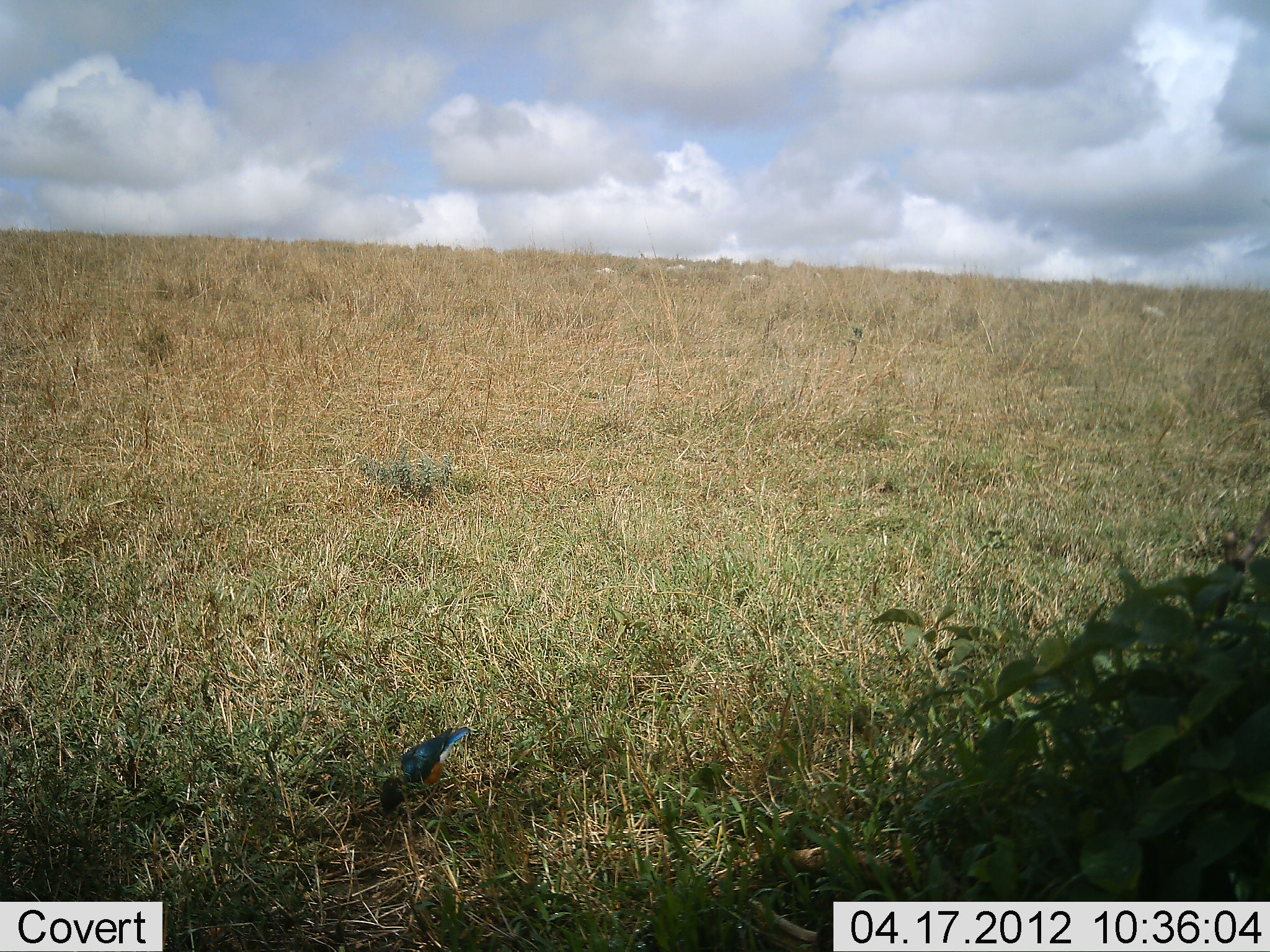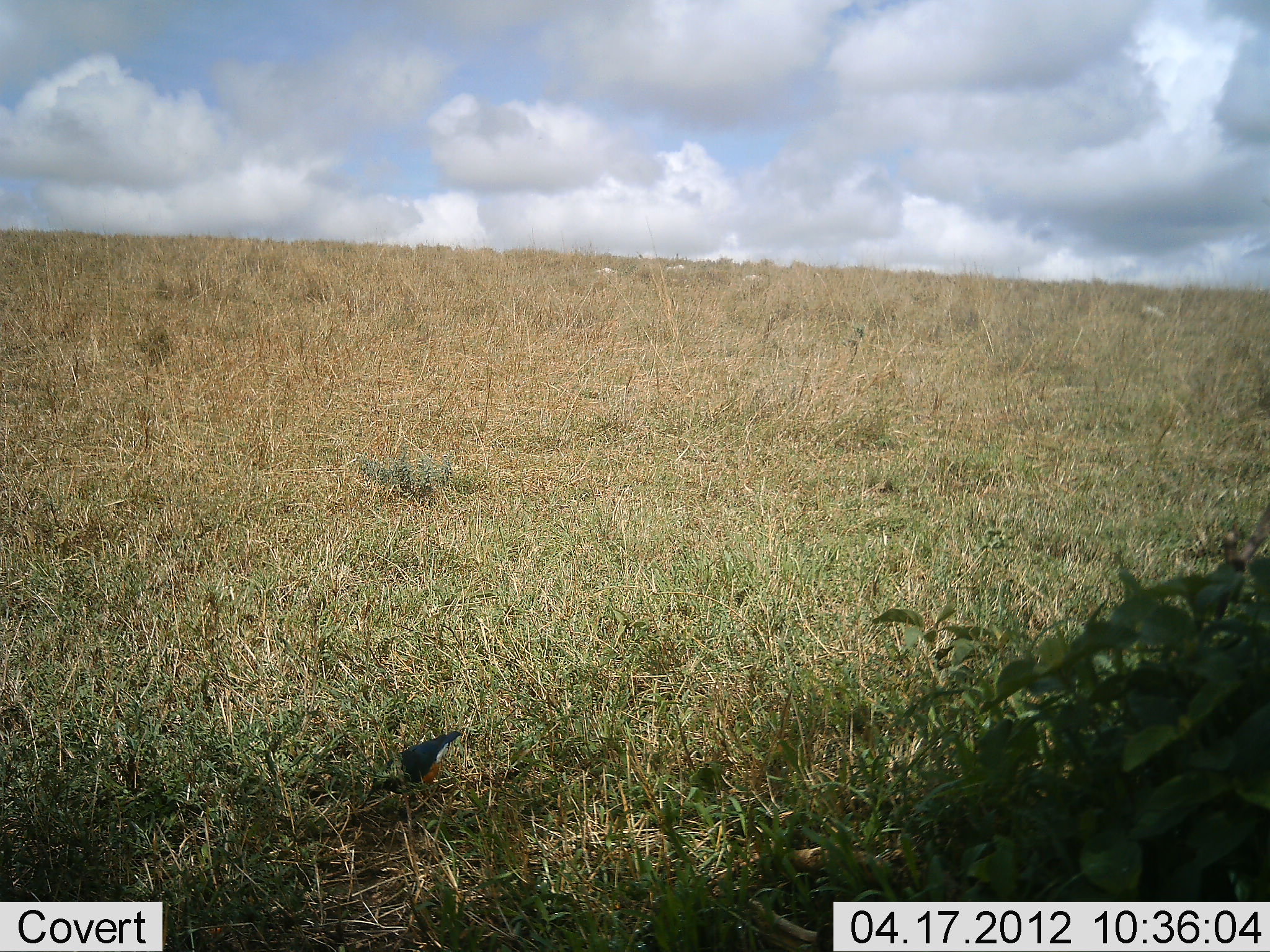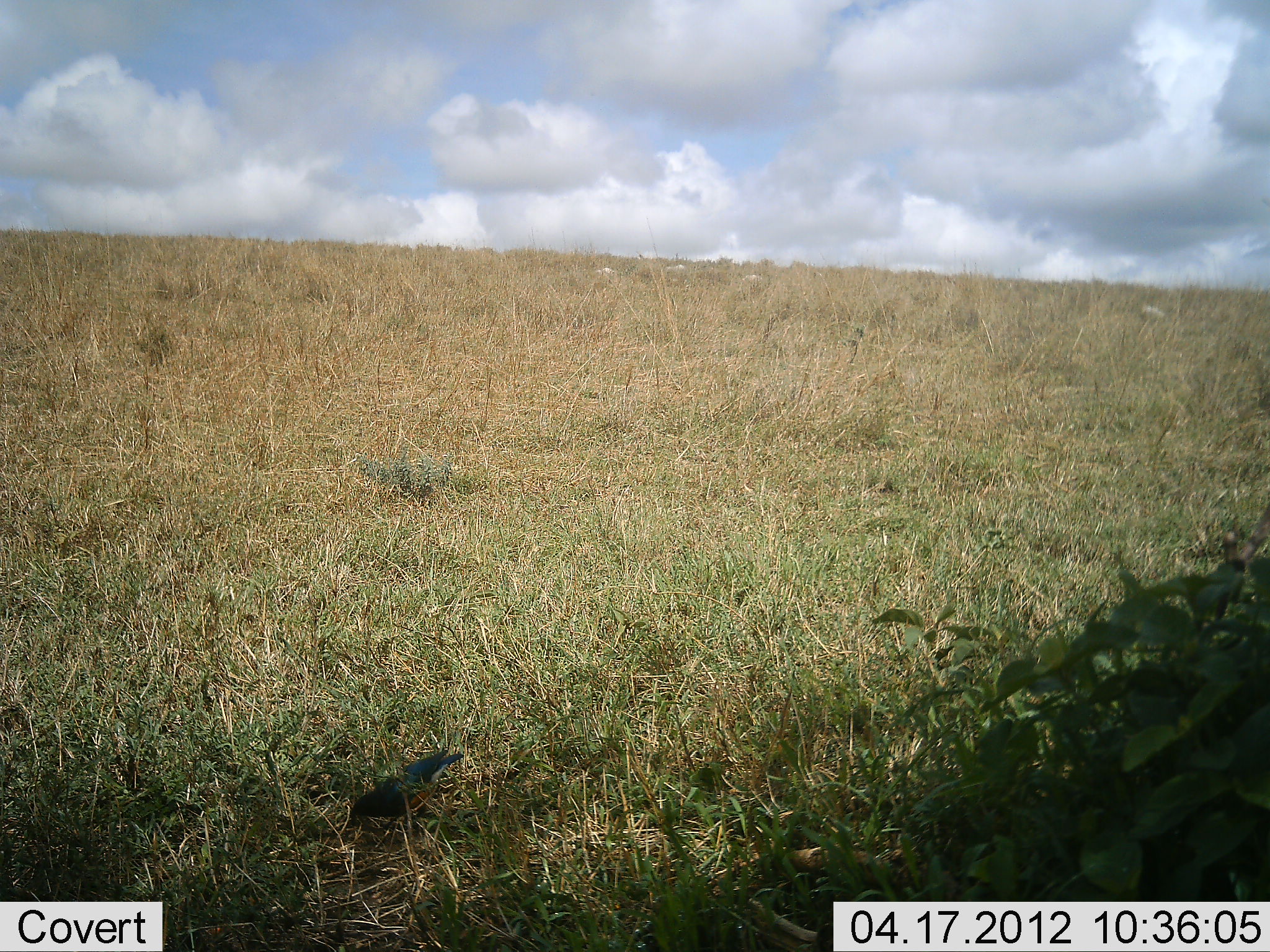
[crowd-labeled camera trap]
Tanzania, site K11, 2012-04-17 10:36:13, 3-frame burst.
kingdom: Animalia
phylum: Chordata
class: Aves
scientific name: Aves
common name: bird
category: otherbird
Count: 1.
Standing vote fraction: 11%.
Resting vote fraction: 6%.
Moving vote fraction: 28%.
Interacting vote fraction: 6%.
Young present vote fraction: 0%.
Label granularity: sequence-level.